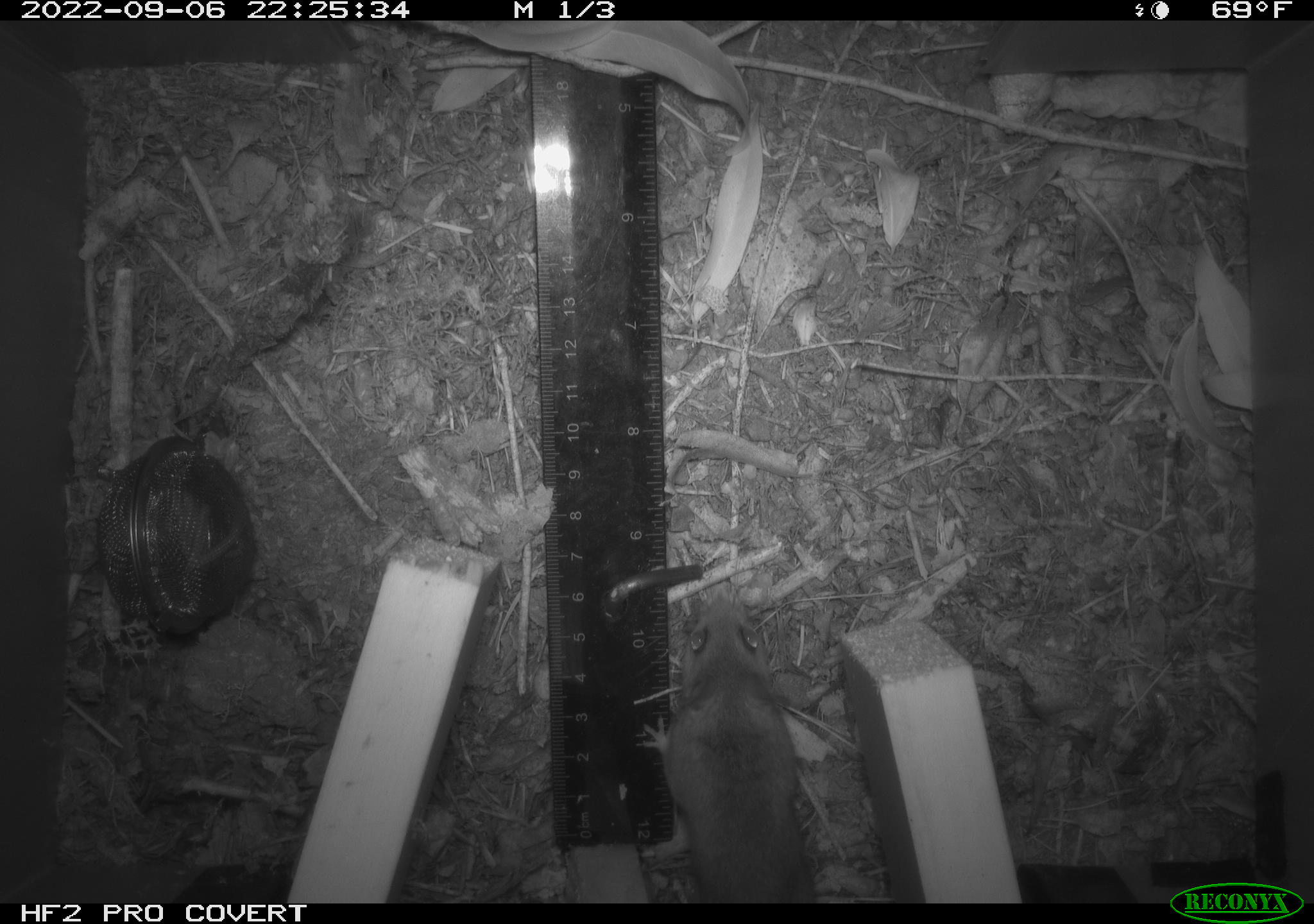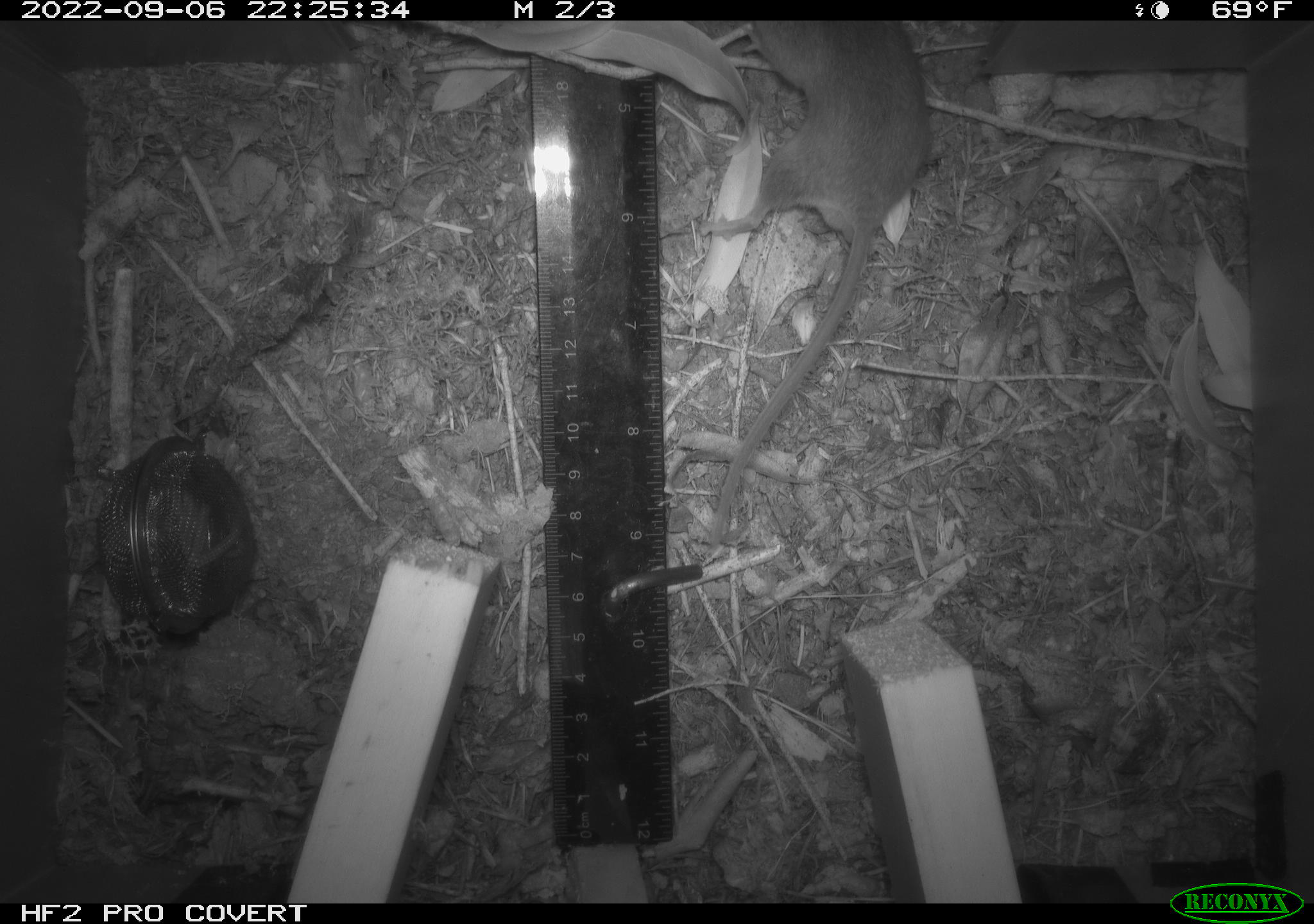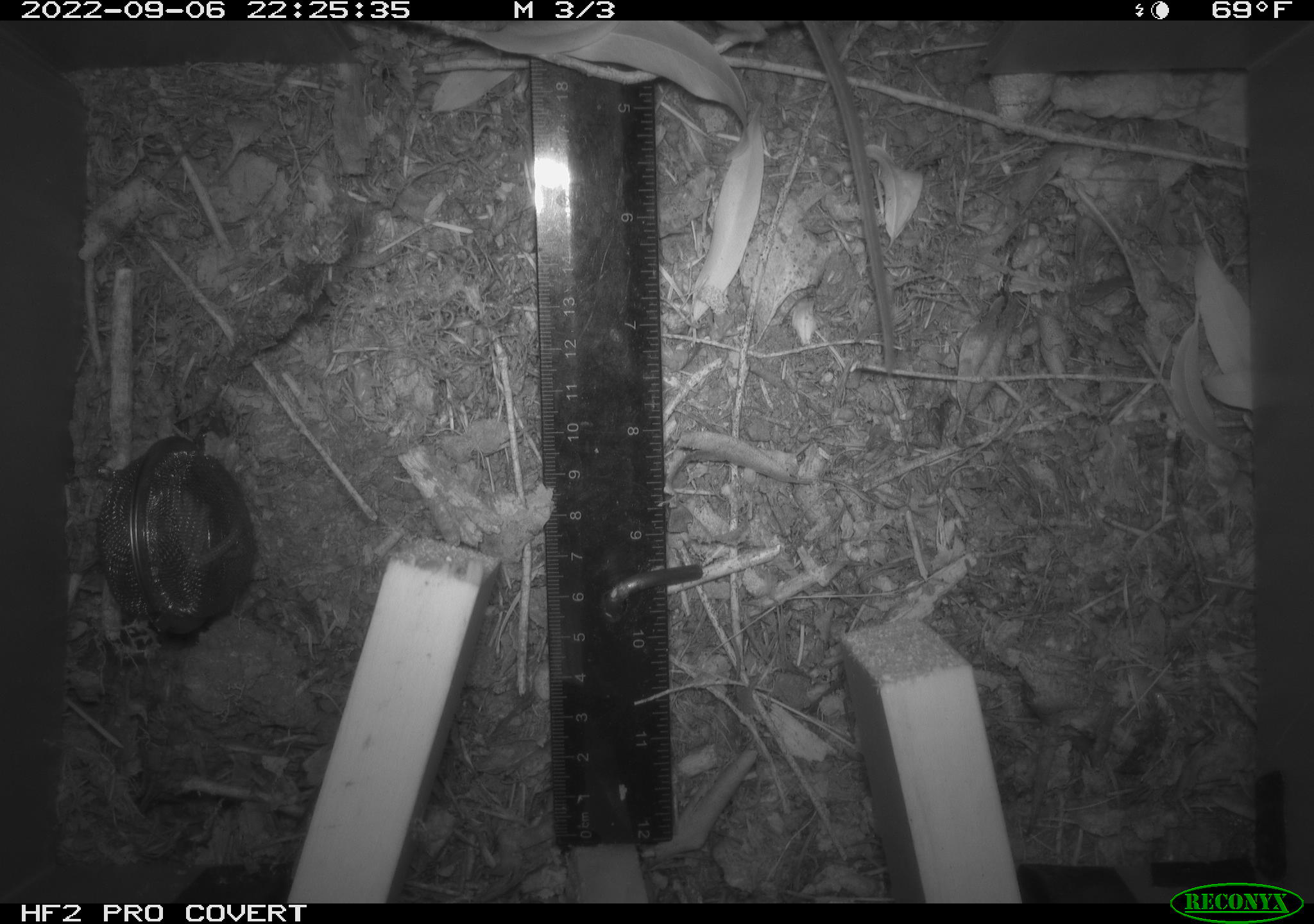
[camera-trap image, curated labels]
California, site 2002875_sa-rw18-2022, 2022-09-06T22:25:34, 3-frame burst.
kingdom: Animalia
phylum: Chordata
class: Mammalia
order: Rodentia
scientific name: Rodentia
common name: mouse species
Mouse species (Rodentia).